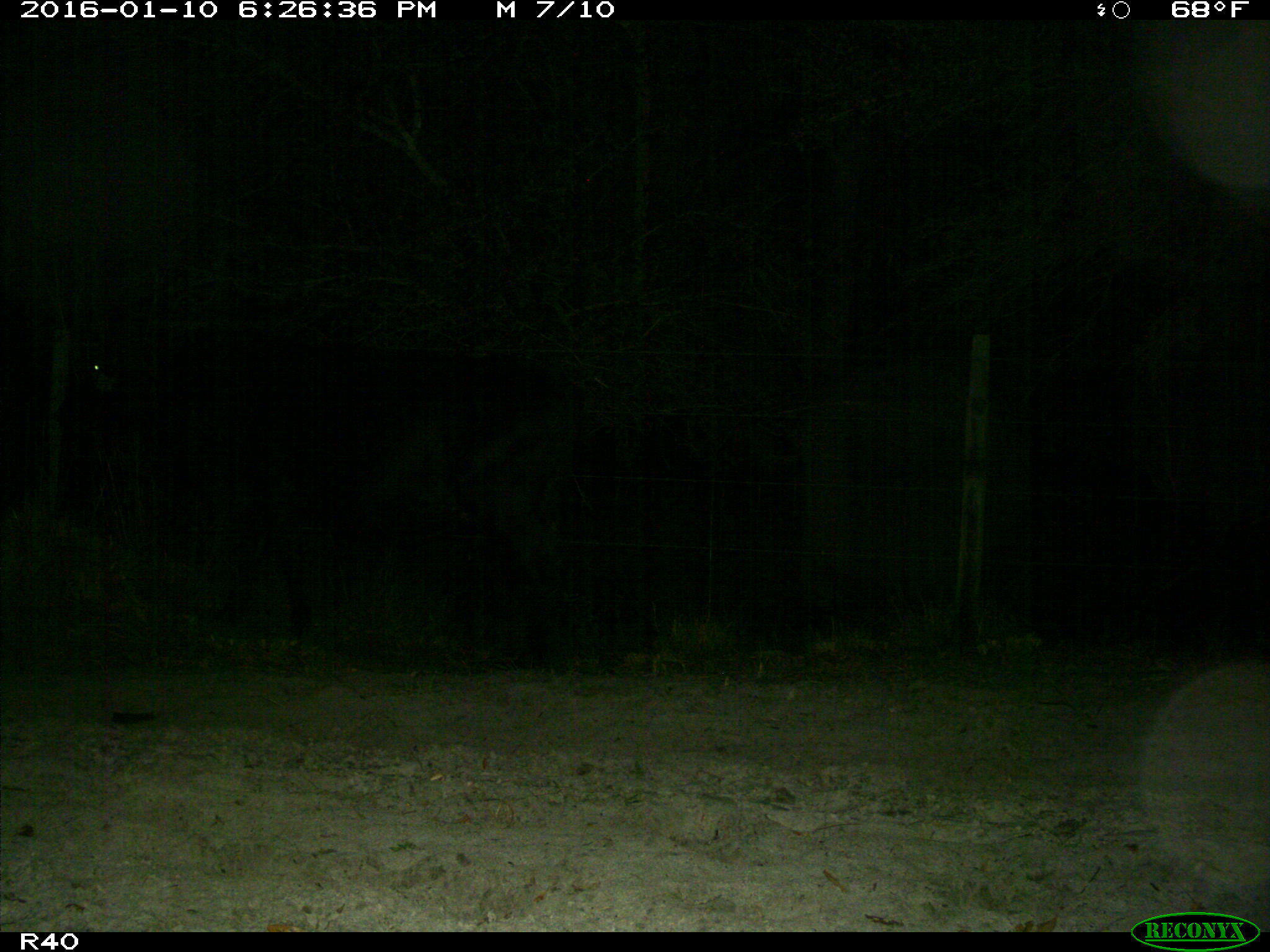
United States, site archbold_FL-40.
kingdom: Animalia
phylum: Chordata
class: Mammalia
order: Artiodactyla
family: Bovidae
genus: Bos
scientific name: Bos taurus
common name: domestic cow